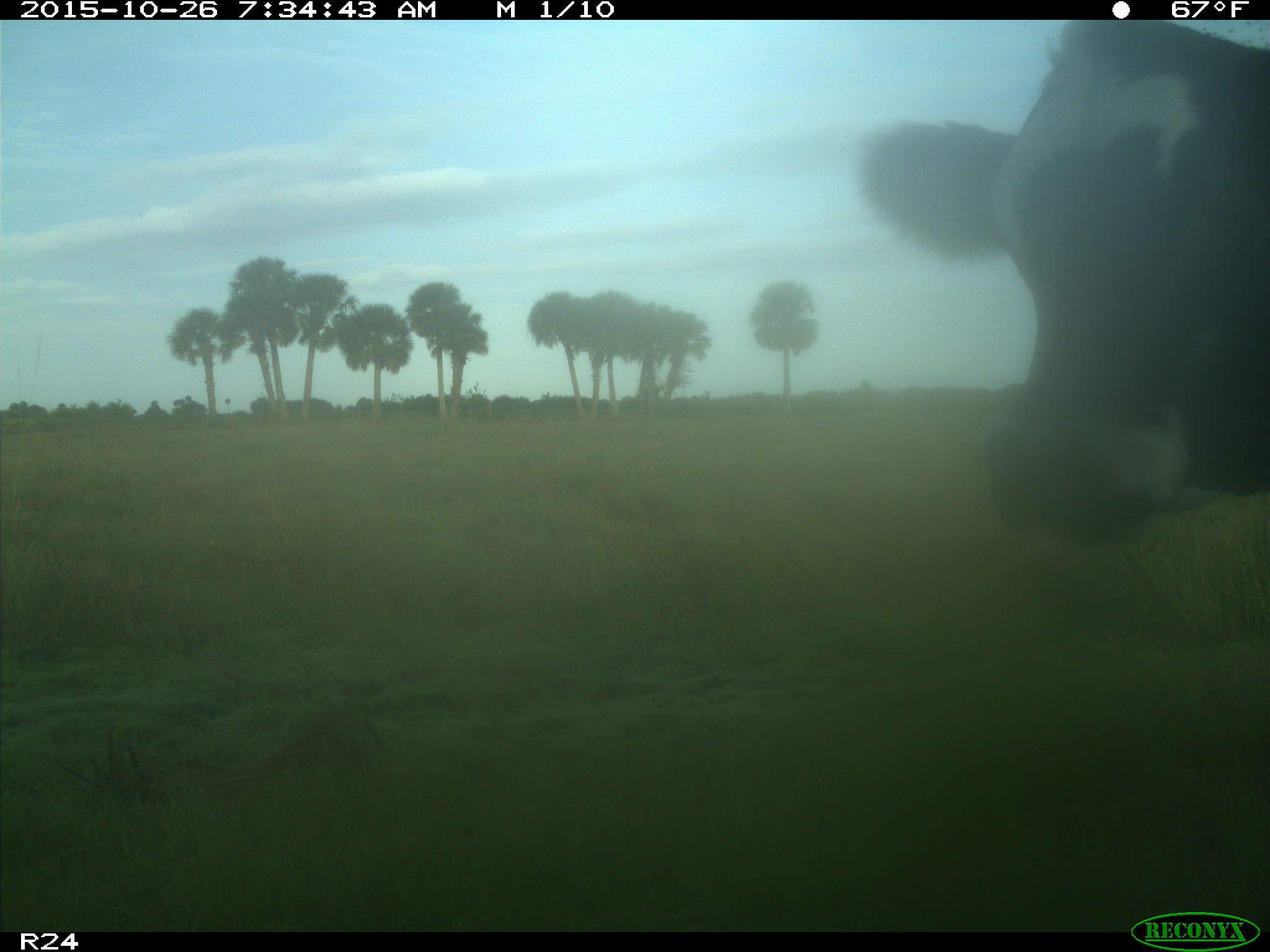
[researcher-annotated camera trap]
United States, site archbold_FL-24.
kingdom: Animalia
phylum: Chordata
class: Mammalia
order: Artiodactyla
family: Bovidae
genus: Bos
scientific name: Bos taurus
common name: domestic cow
Bos taurus (domestic cow).